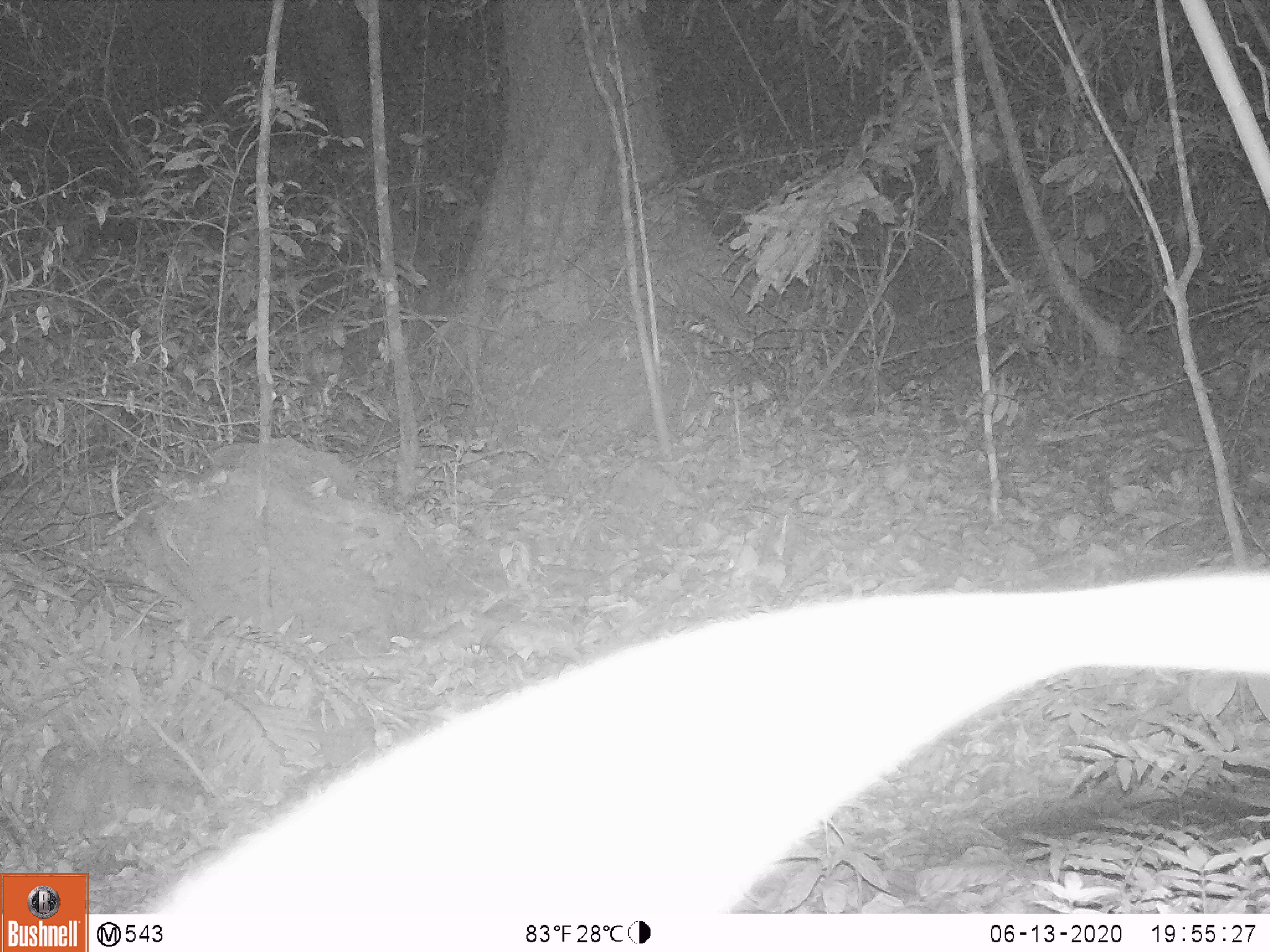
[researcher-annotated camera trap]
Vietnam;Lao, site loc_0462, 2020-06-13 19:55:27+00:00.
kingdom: Animalia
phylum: Chordata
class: Mammalia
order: Rodentia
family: Muridae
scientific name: Muridae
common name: old-world mice and rats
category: unidentified murid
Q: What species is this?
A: Unidentified murid (old-world mice and rats) (Muridae).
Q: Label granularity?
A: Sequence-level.